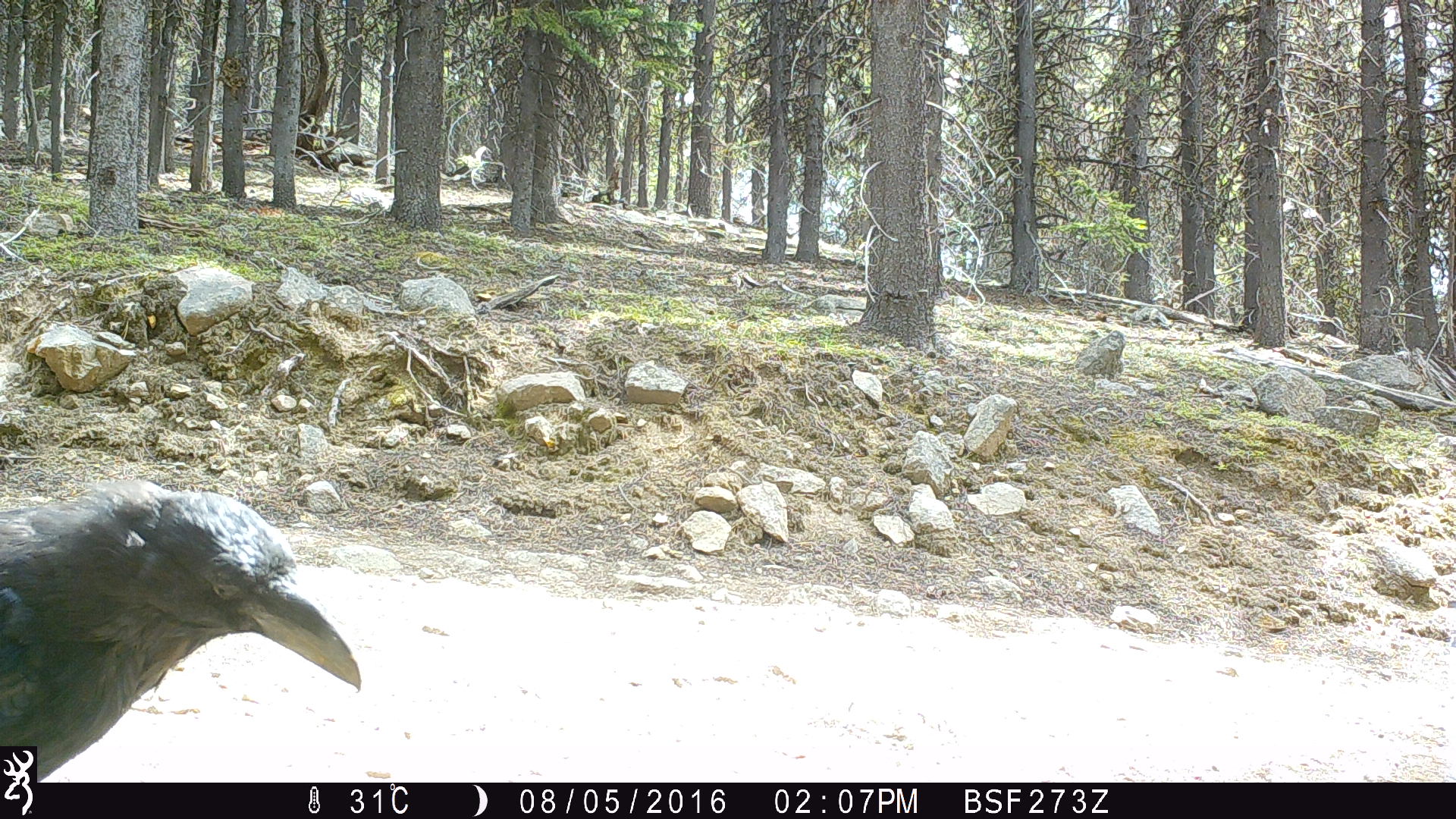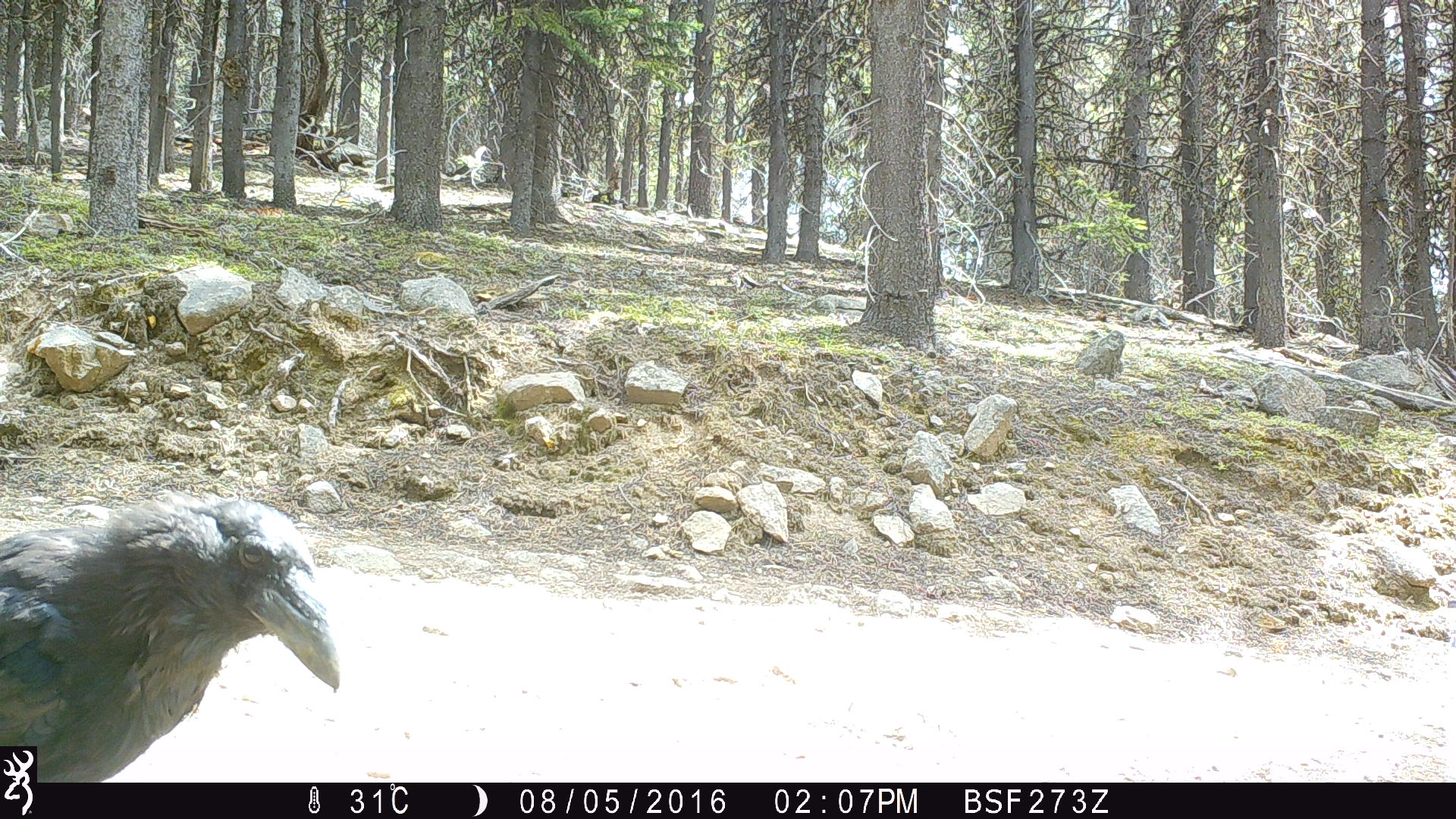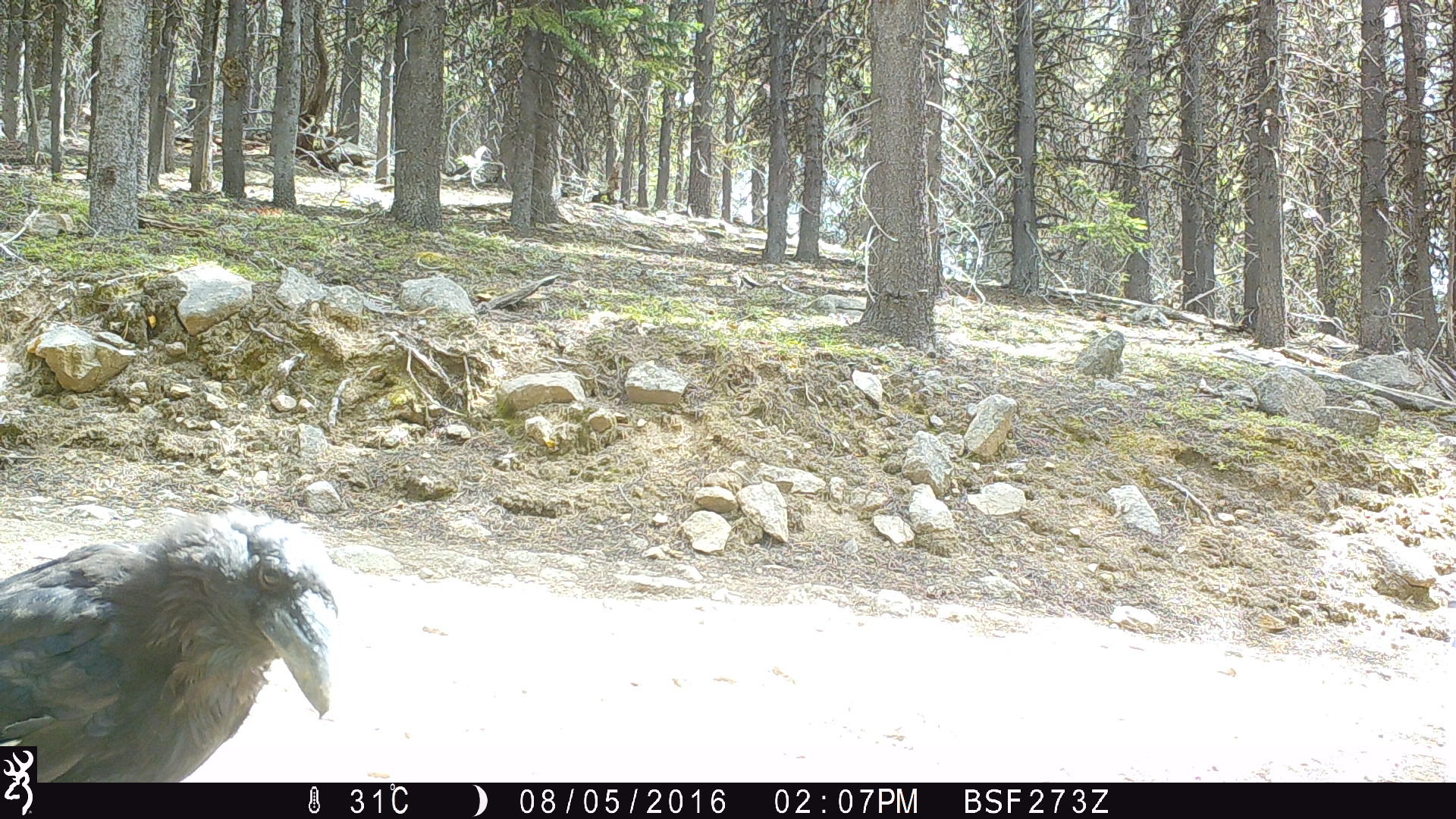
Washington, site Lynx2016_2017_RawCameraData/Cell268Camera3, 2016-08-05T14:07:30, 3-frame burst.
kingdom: Animalia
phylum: Chordata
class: Aves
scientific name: Aves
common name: birds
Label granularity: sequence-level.